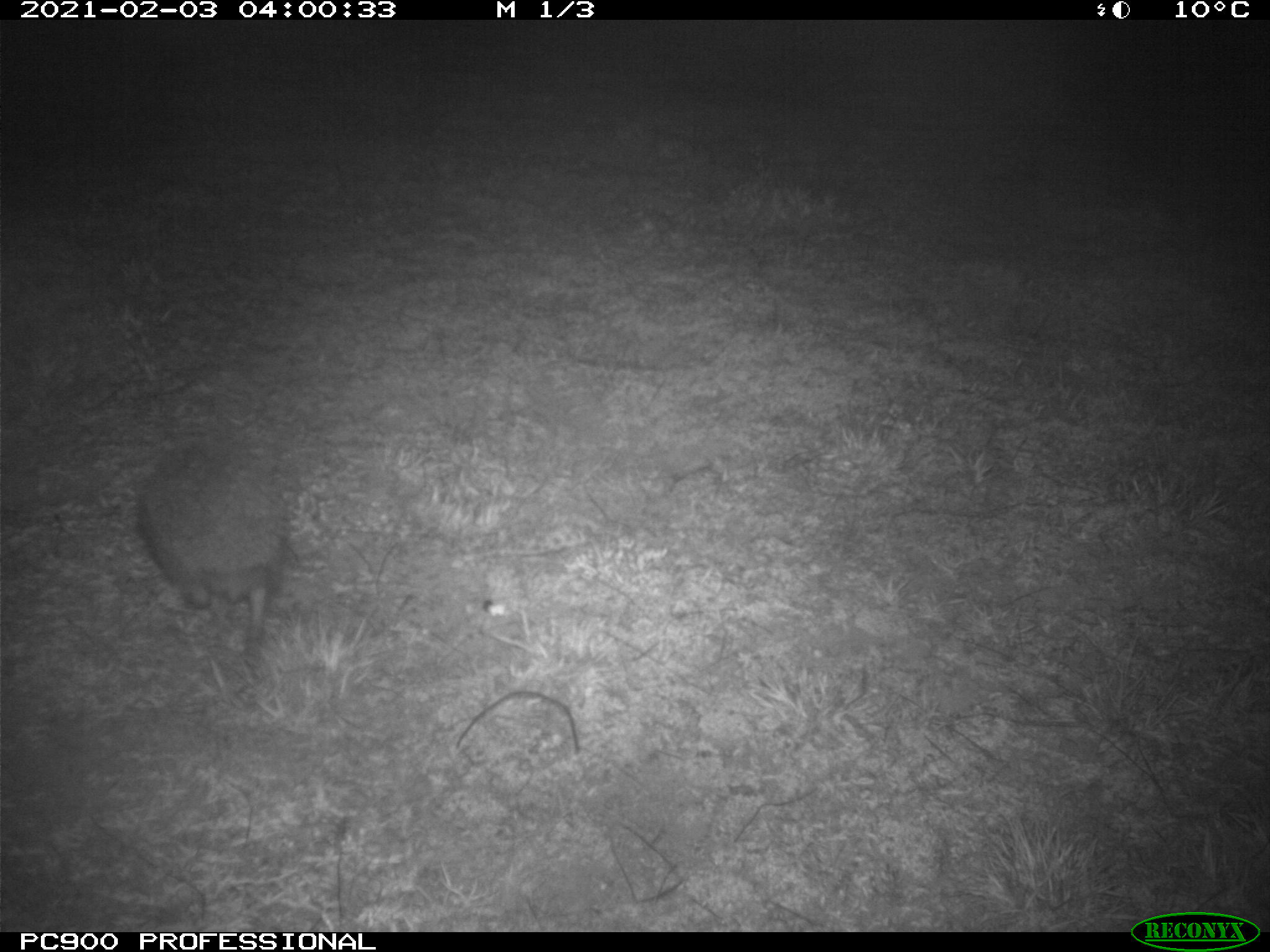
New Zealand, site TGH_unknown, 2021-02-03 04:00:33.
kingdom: Animalia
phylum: Chordata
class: Mammalia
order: Eulipotyphla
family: Erinaceidae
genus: Erinaceus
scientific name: Erinaceus europaeus europaeus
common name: european hedgehog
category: hedgehog